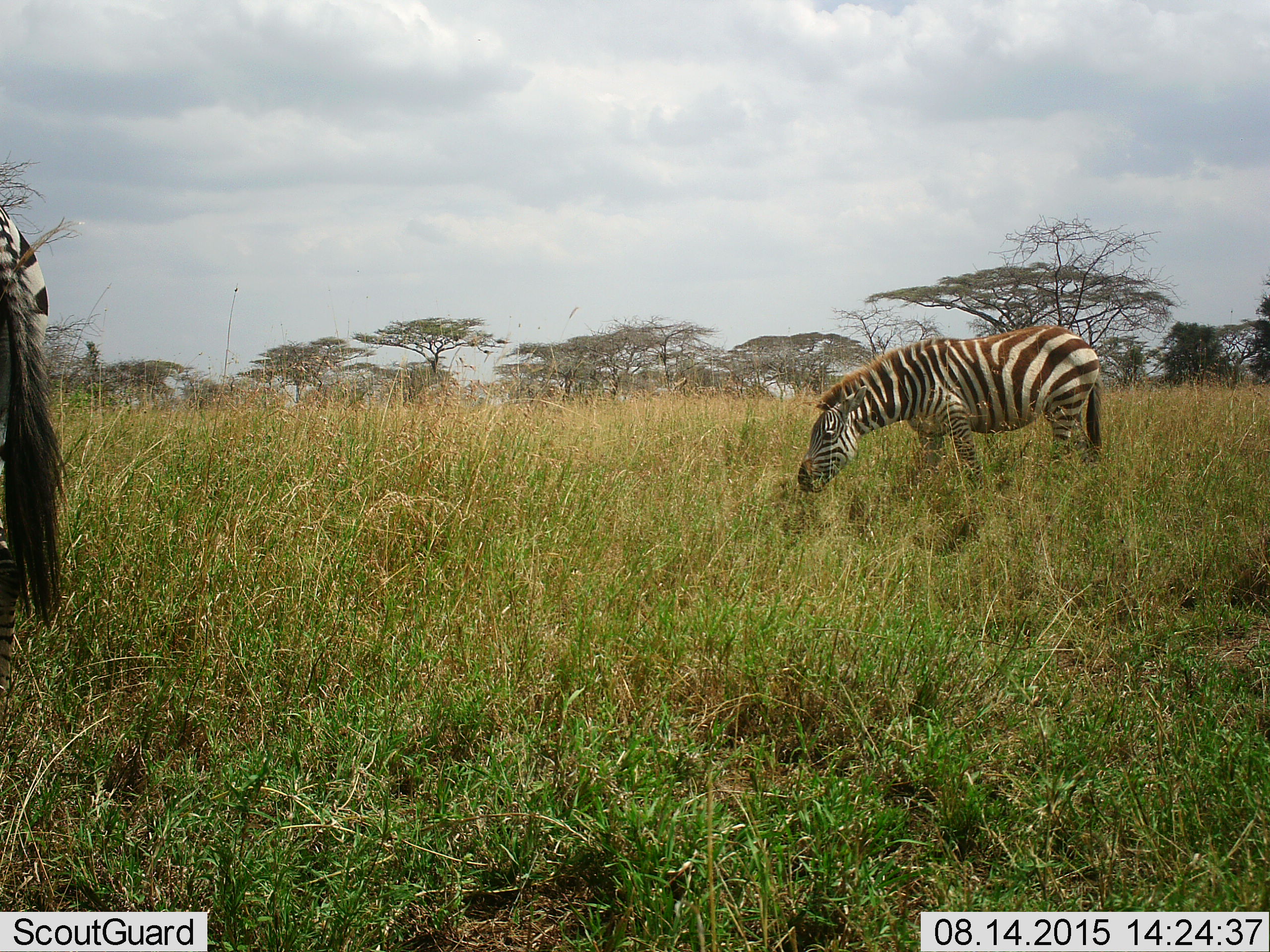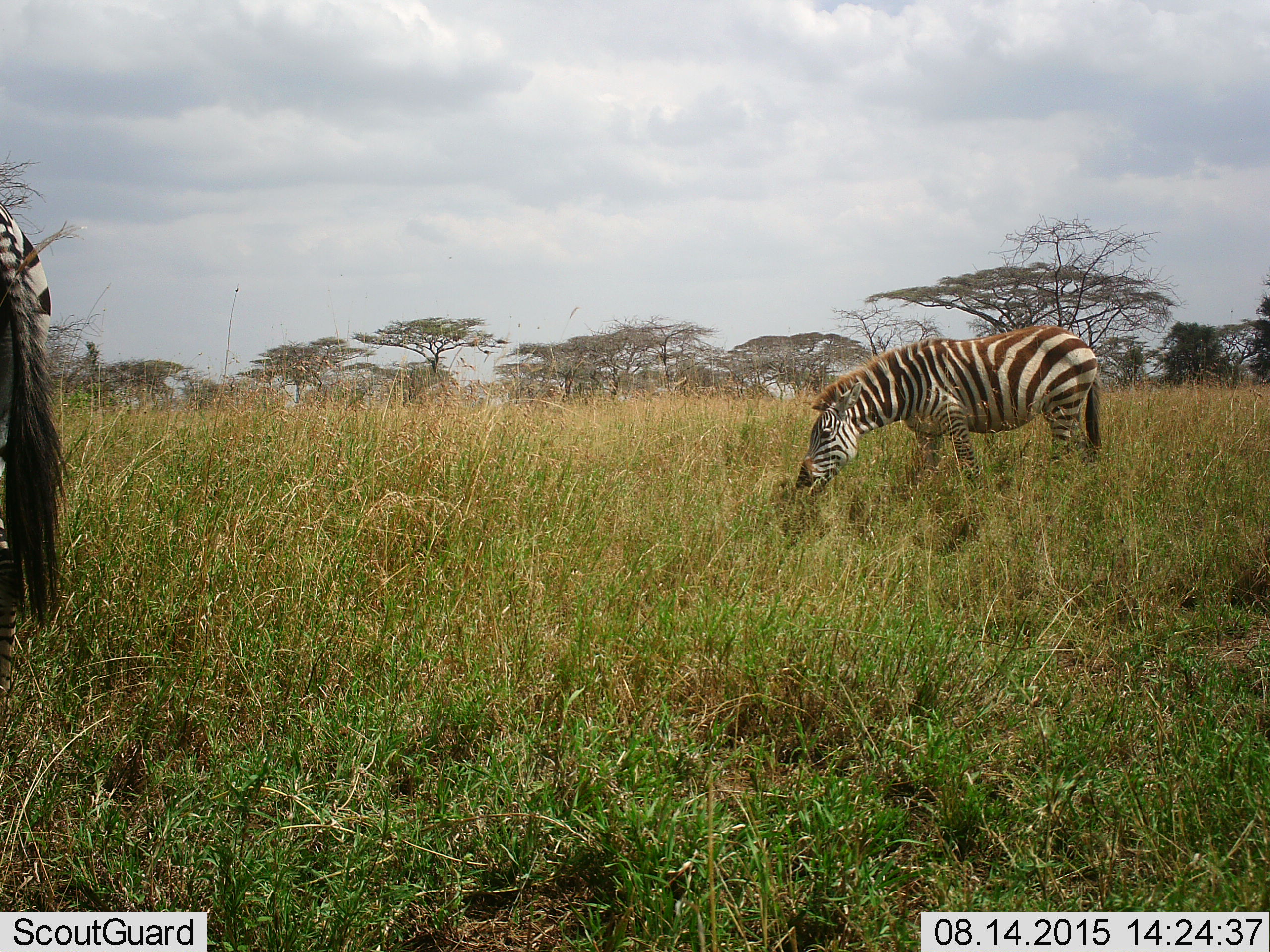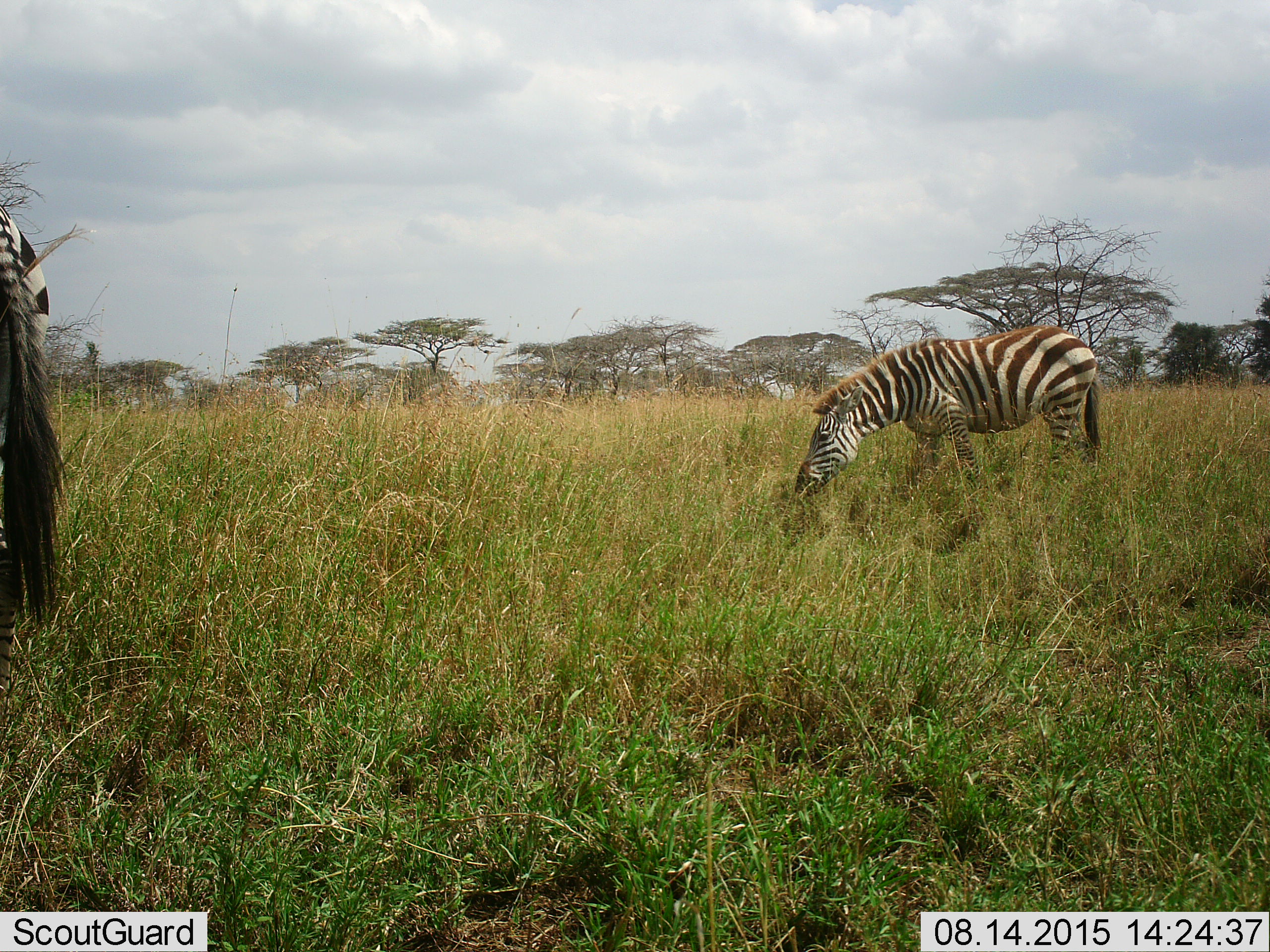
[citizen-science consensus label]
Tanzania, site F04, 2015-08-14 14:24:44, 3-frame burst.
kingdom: Animalia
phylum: Chordata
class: Mammalia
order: Perissodactyla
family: Equidae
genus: Equus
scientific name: Equus quagga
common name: plains zebra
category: zebra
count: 2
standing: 40%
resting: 5%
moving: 0%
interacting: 0%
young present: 10%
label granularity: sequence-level